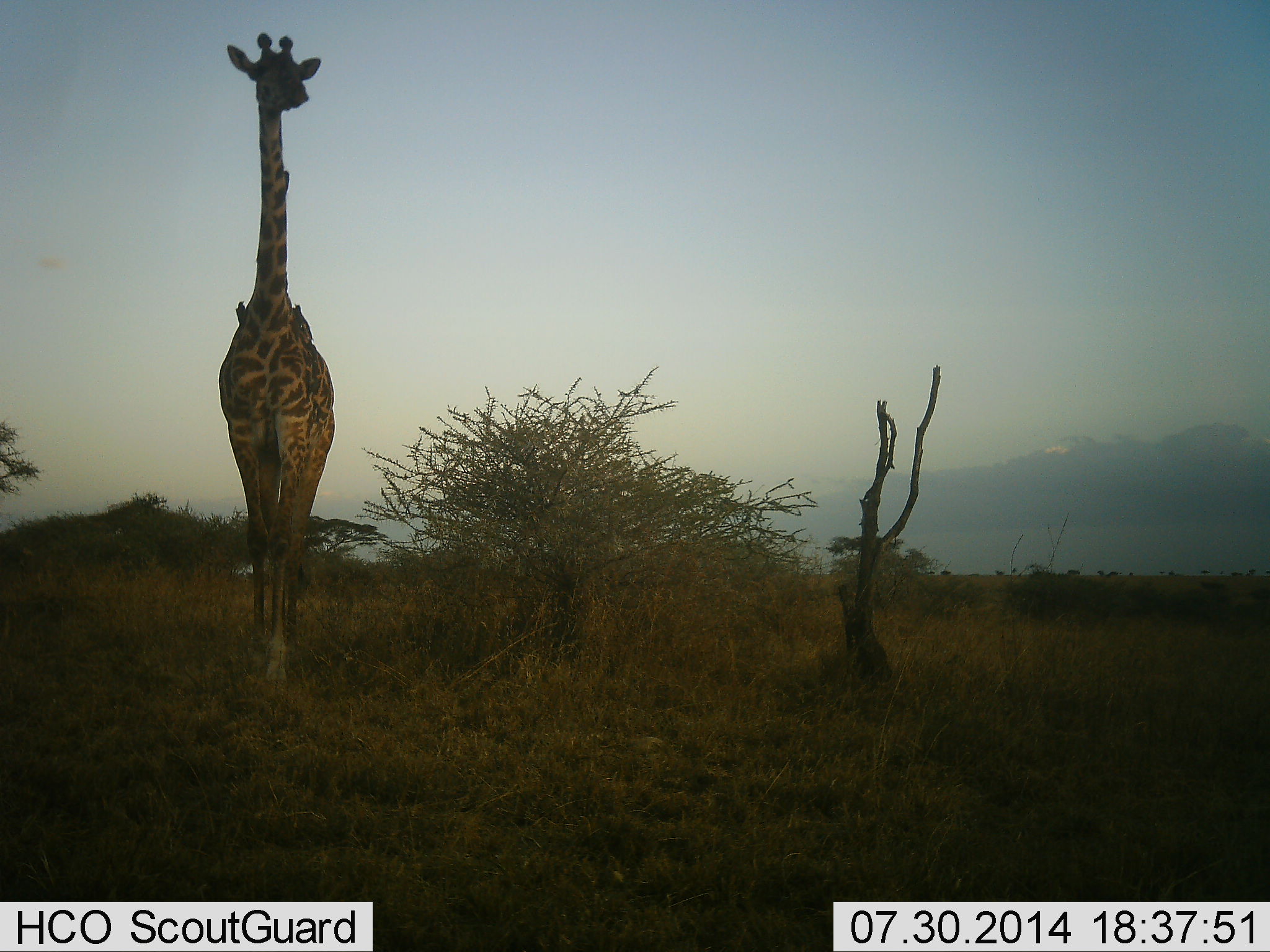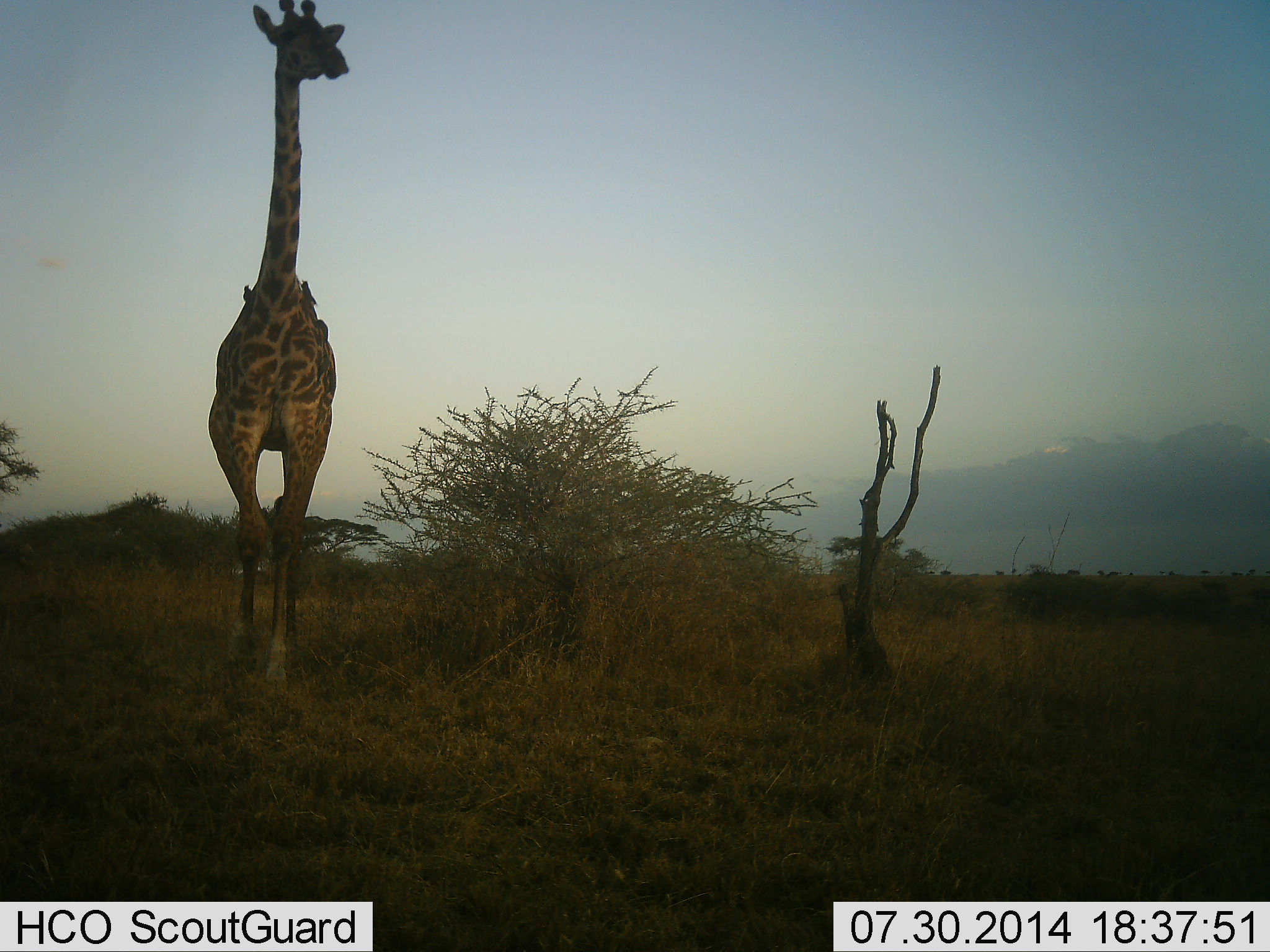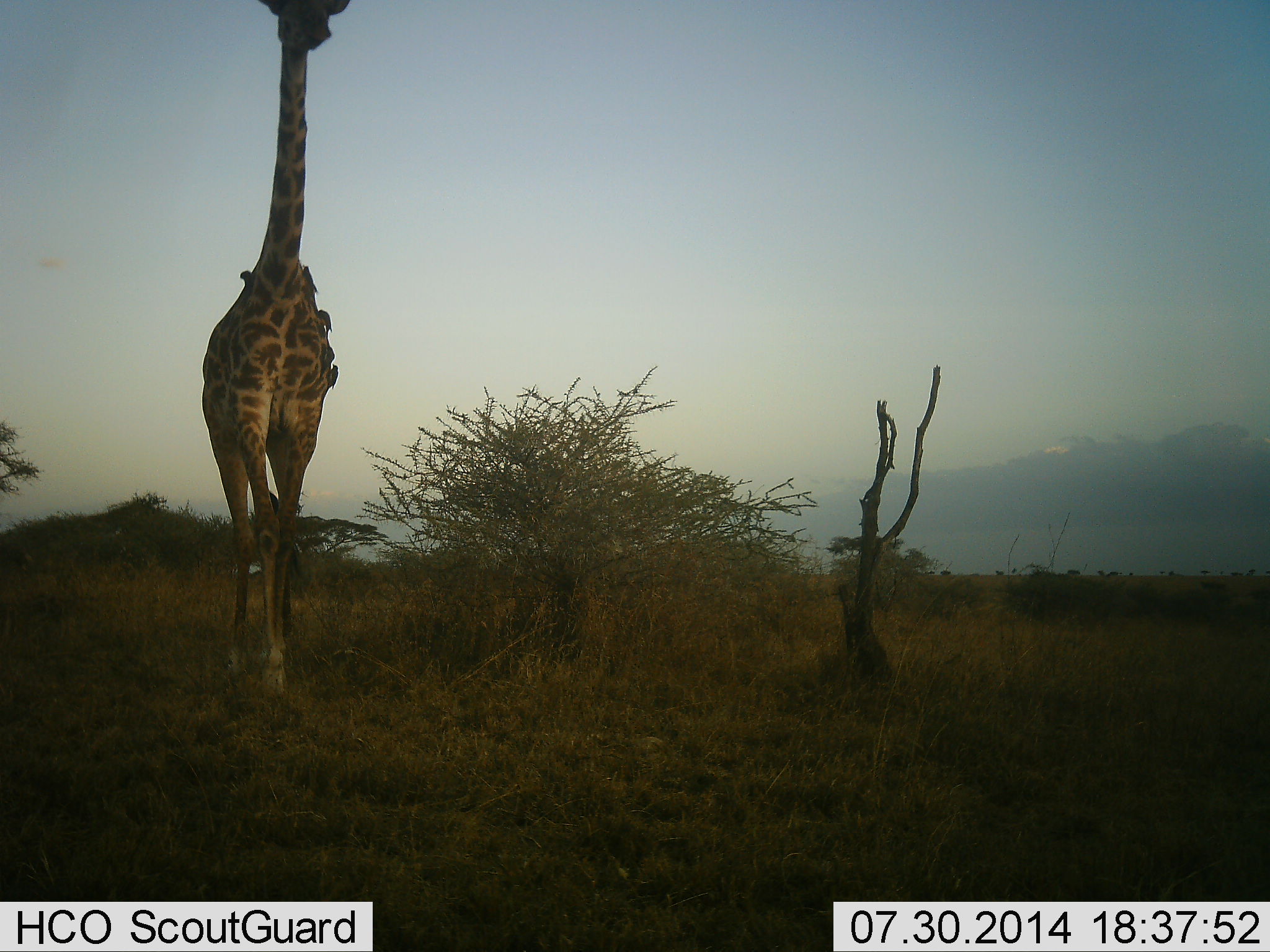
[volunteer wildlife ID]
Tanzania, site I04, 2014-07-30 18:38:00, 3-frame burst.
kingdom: Animalia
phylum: Chordata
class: Mammalia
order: Artiodactyla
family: Giraffidae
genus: Giraffa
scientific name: Giraffa camelopardalis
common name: giraffe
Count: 1.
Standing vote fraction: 12%.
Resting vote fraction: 0%.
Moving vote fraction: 88%.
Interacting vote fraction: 0%.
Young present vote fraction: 0%.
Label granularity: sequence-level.